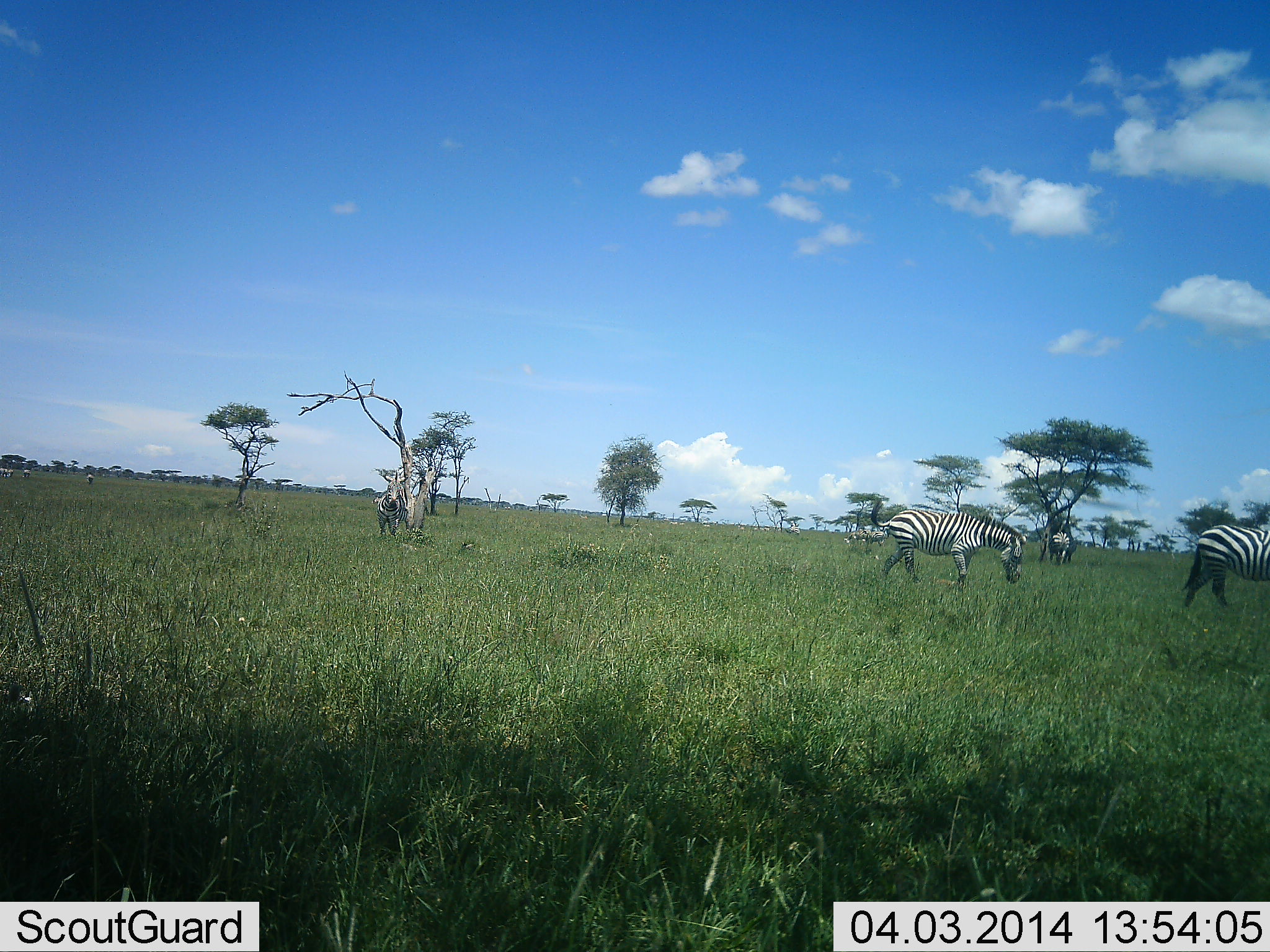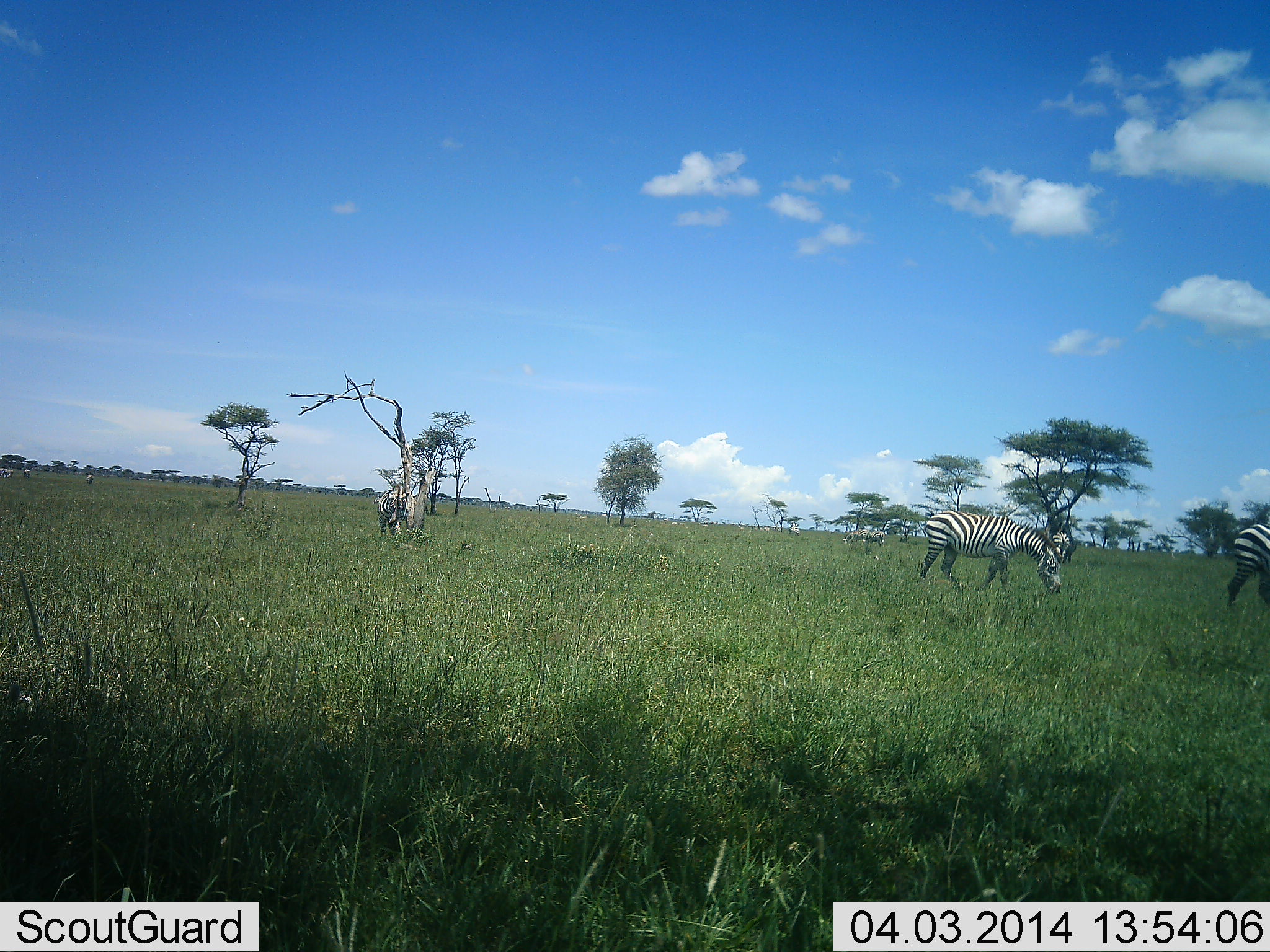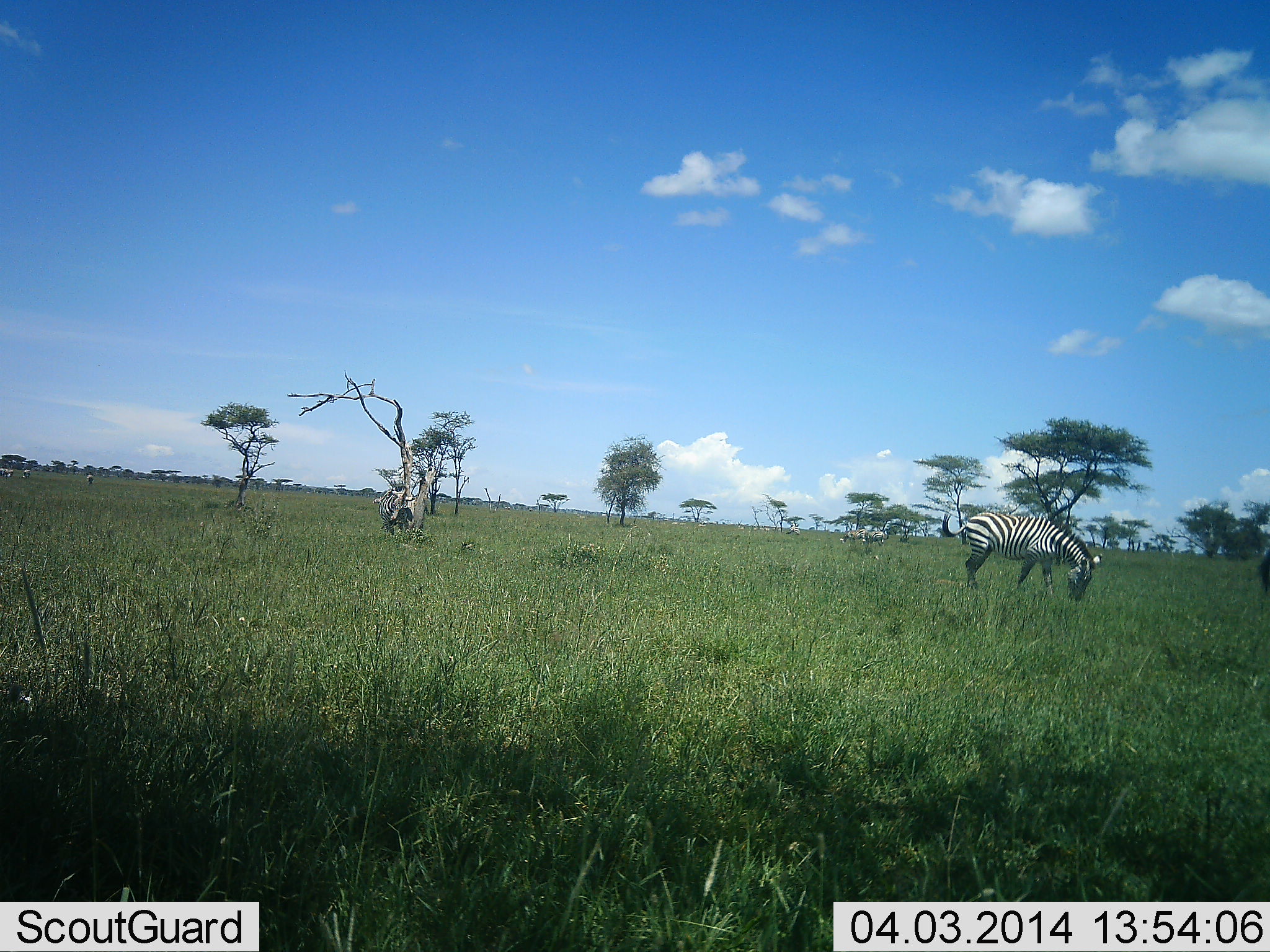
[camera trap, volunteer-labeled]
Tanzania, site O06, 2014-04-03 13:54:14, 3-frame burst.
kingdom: Animalia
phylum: Chordata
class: Mammalia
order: Perissodactyla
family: Equidae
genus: Equus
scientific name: Equus quagga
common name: plains zebra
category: zebra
Zebra (plains zebra) (Equus quagga), count 4. Behavior (volunteer vote fractions): standing 10%, resting 10%, moving 80%, interacting 0%. Young present (vote fraction): 0%. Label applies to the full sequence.